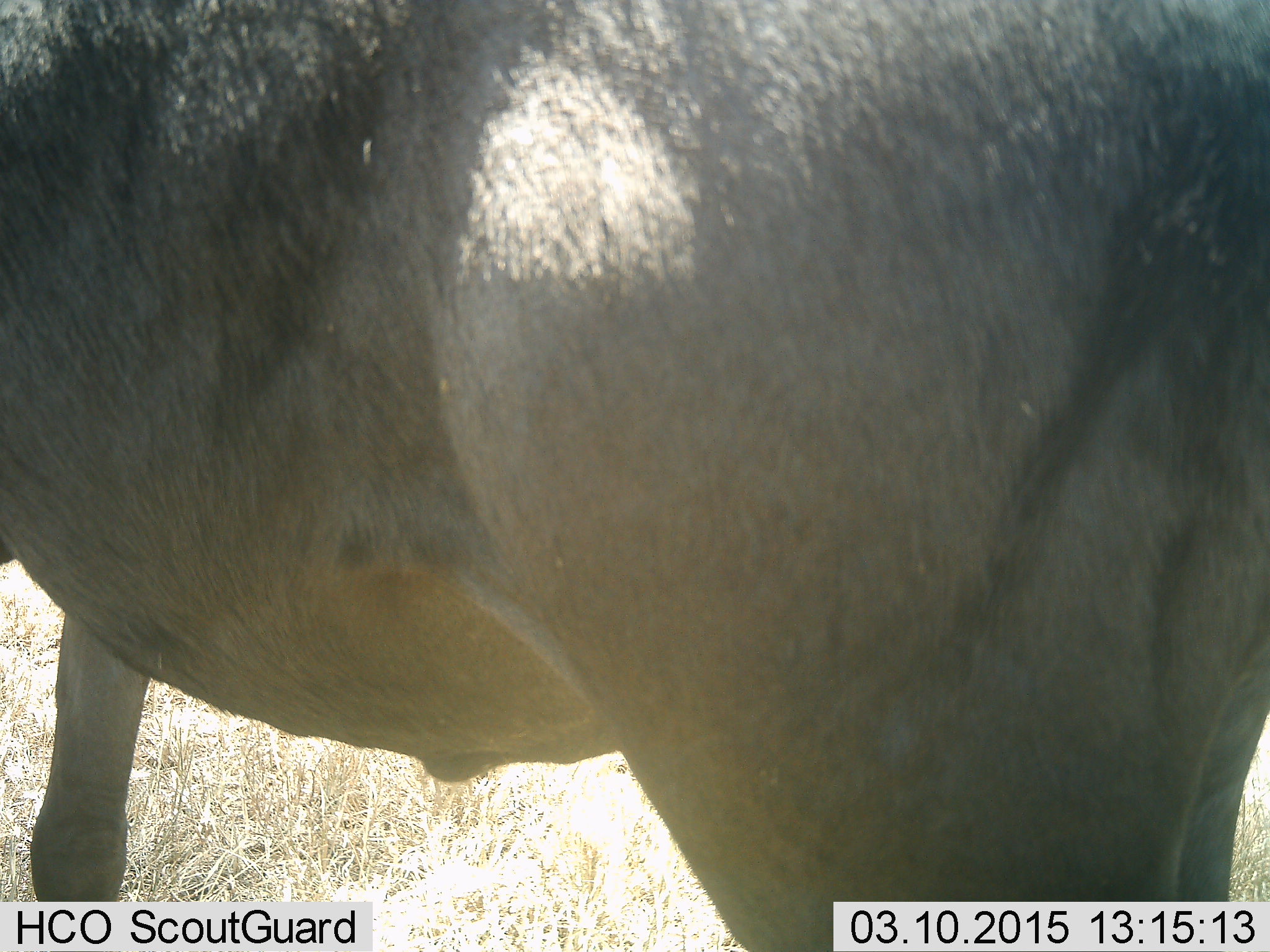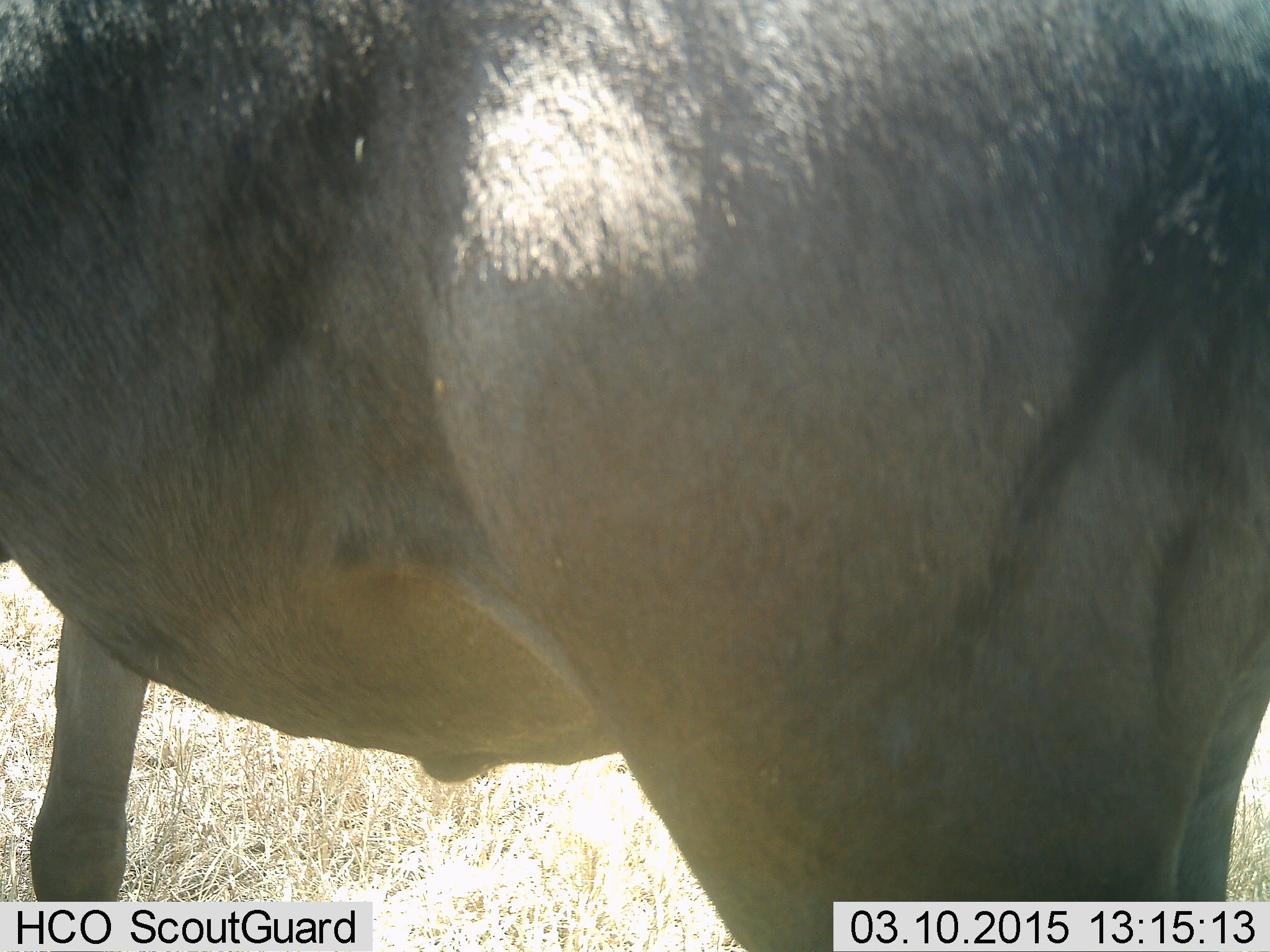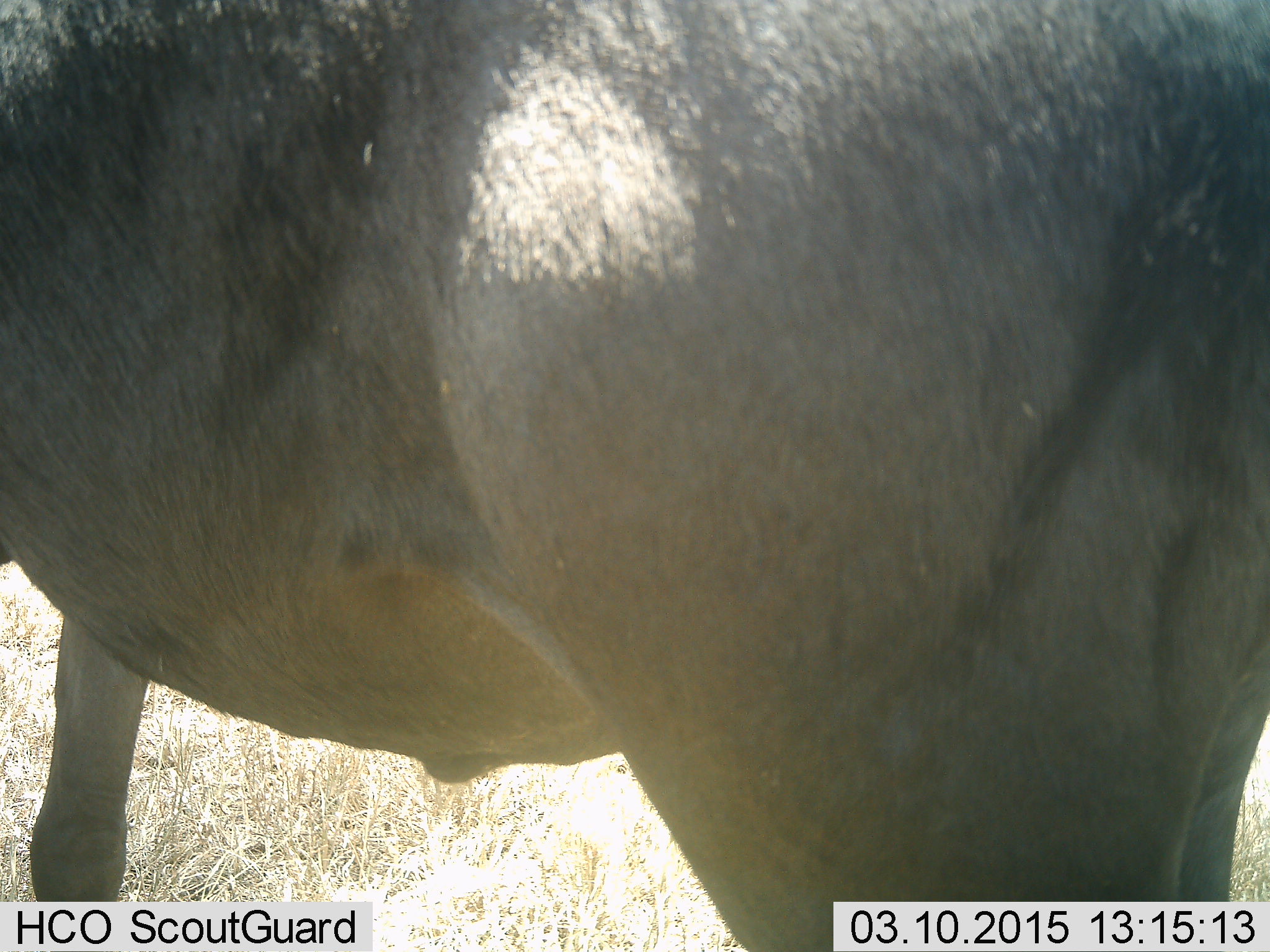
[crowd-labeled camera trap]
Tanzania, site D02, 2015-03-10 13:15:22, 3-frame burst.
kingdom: Animalia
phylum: Chordata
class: Mammalia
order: Artiodactyla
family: Bovidae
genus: Connochaetes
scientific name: Connochaetes taurinus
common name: blue wildebeest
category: wildebeest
Wildebeest (blue wildebeest) (Connochaetes taurinus), count 1. Behavior (volunteer vote fractions): standing 100%, resting 0%, moving 0%, interacting 0%. Young present (vote fraction): 0%. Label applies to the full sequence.